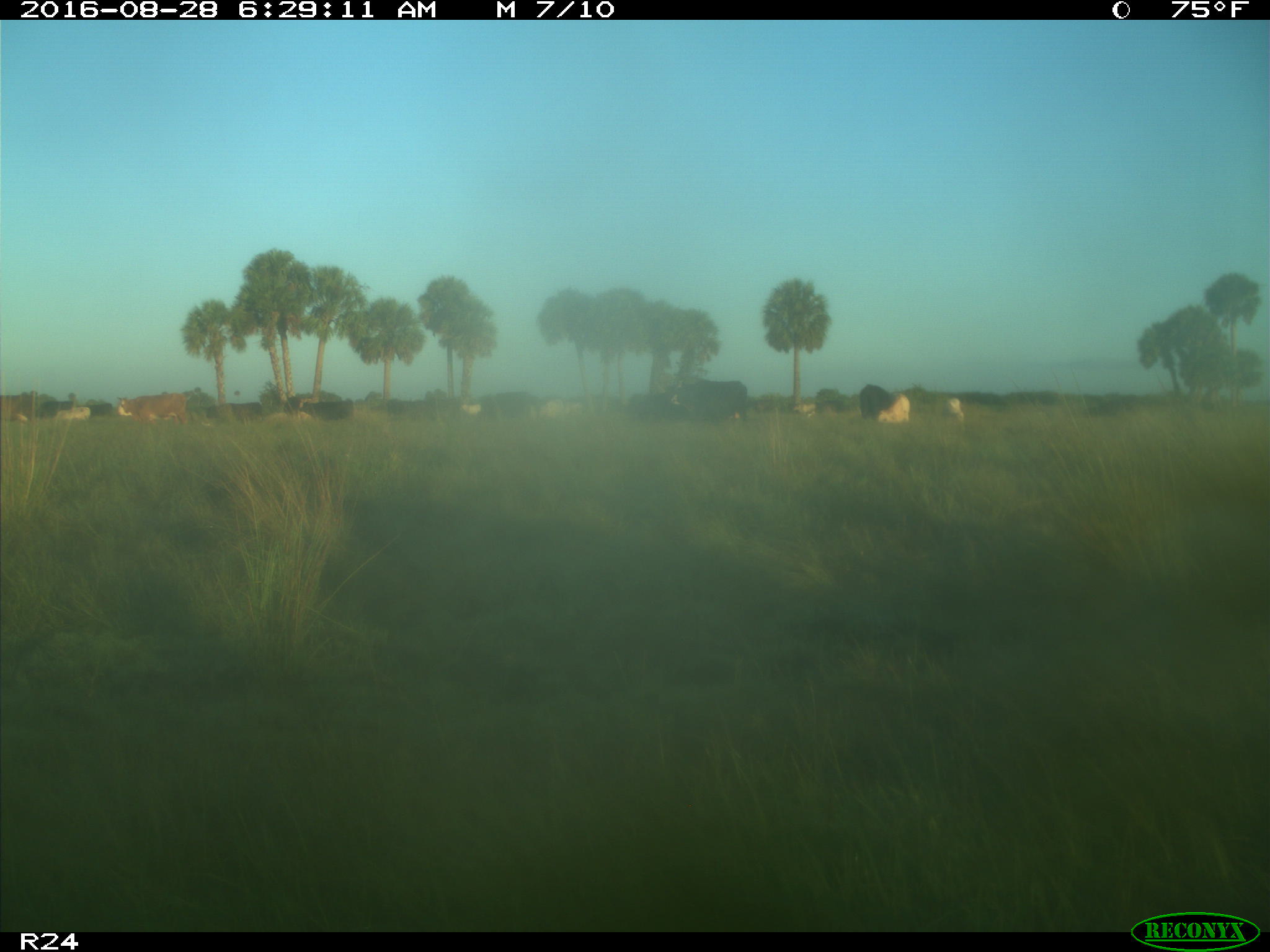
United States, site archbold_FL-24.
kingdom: Animalia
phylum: Chordata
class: Mammalia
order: Artiodactyla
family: Bovidae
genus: Bos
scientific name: Bos taurus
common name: domestic cow